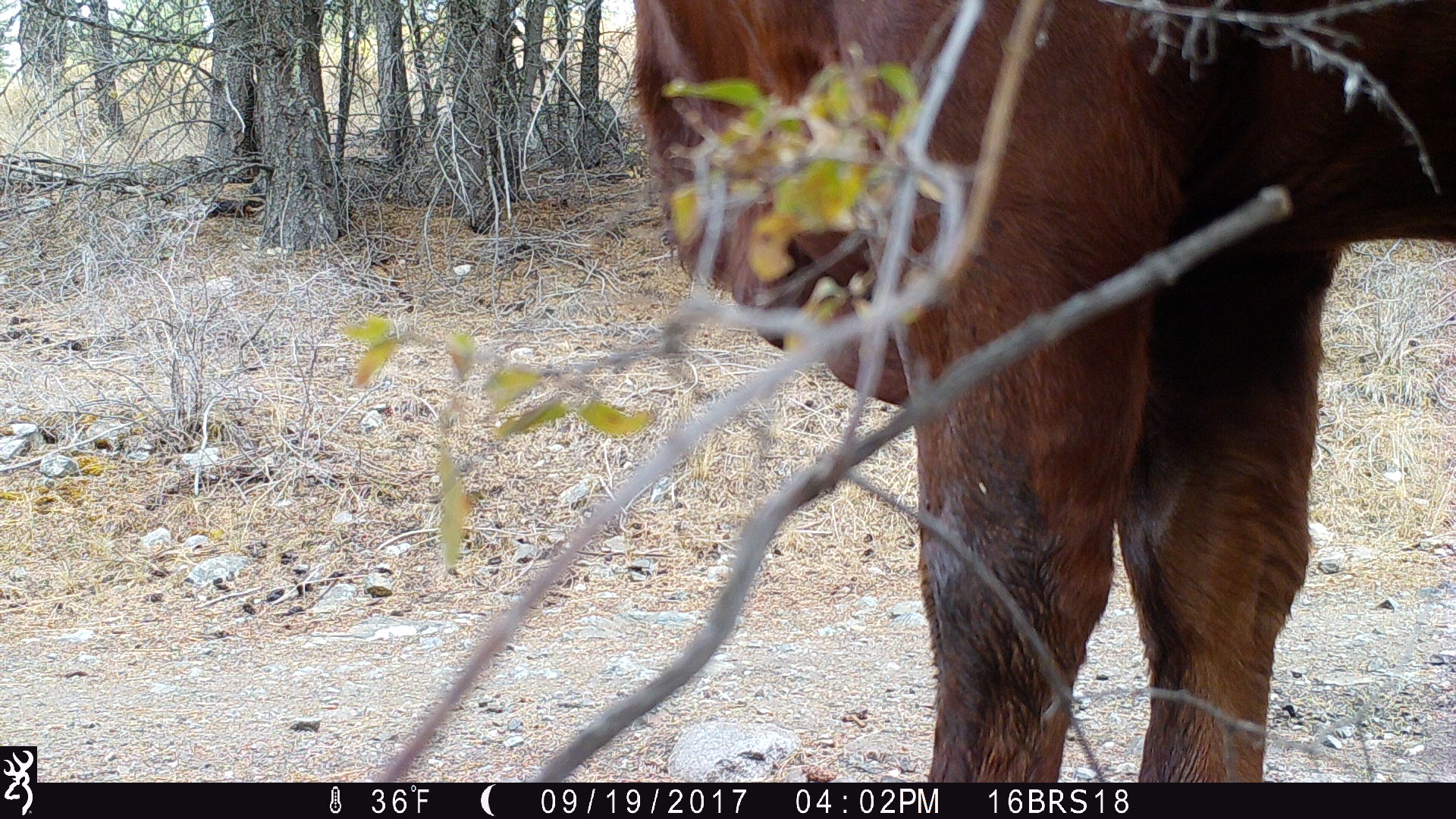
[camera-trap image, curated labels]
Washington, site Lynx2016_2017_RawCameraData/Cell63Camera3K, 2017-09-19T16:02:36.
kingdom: Animalia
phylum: Chordata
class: Mammalia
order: Artiodactyla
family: Bovidae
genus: Bos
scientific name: Bos taurus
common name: domestic cattle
Domestic cattle (Bos taurus). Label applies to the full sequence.